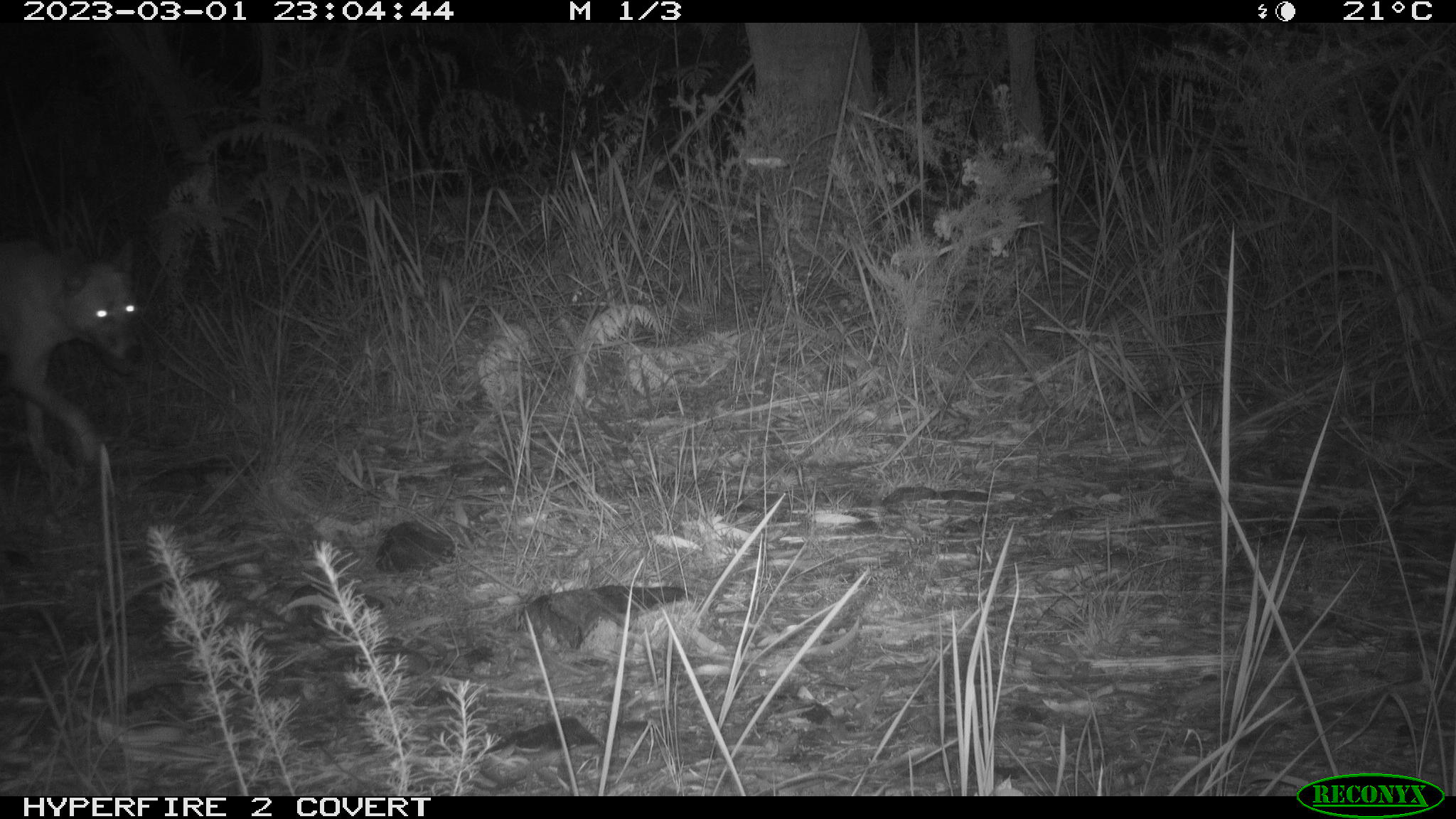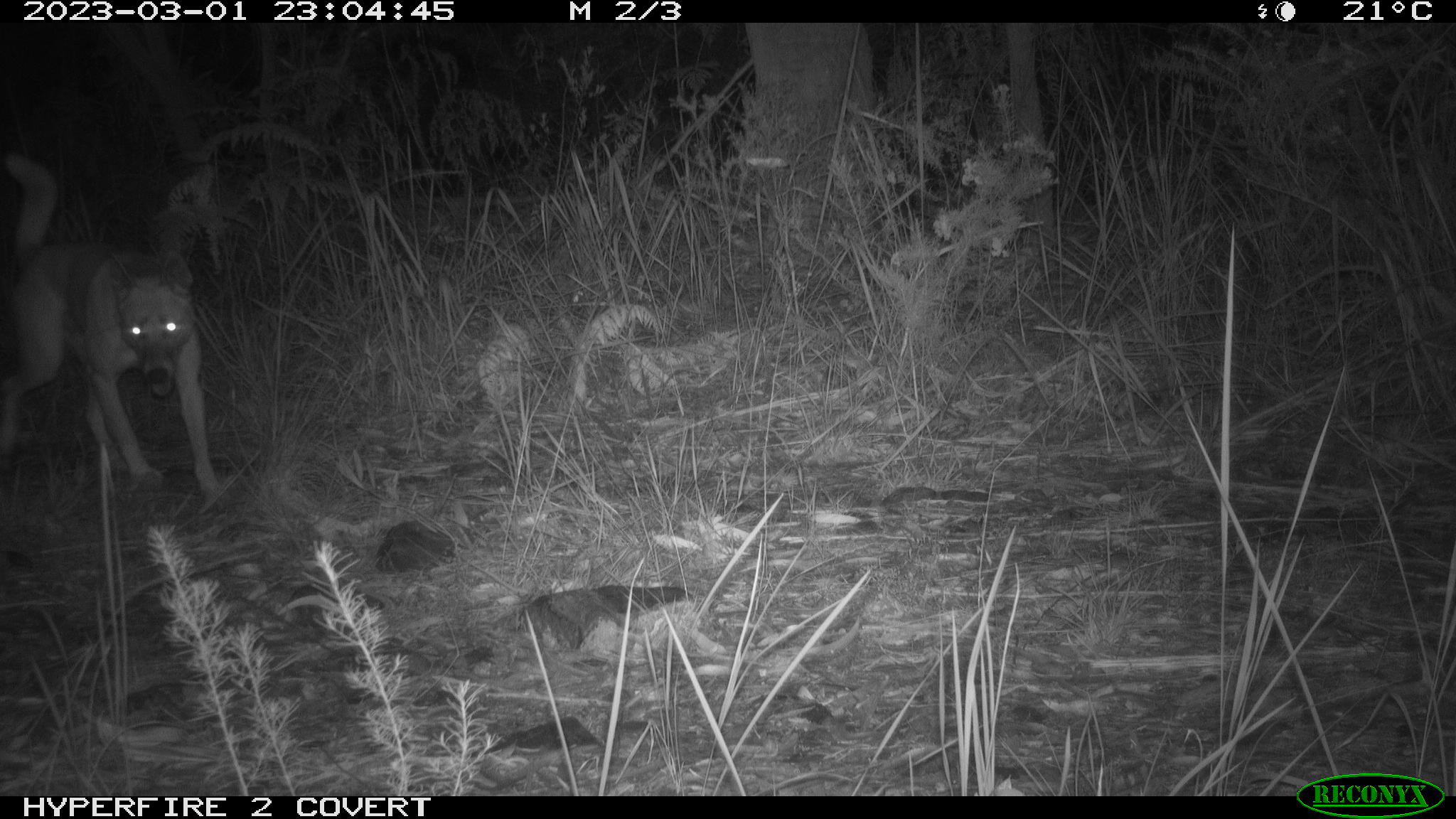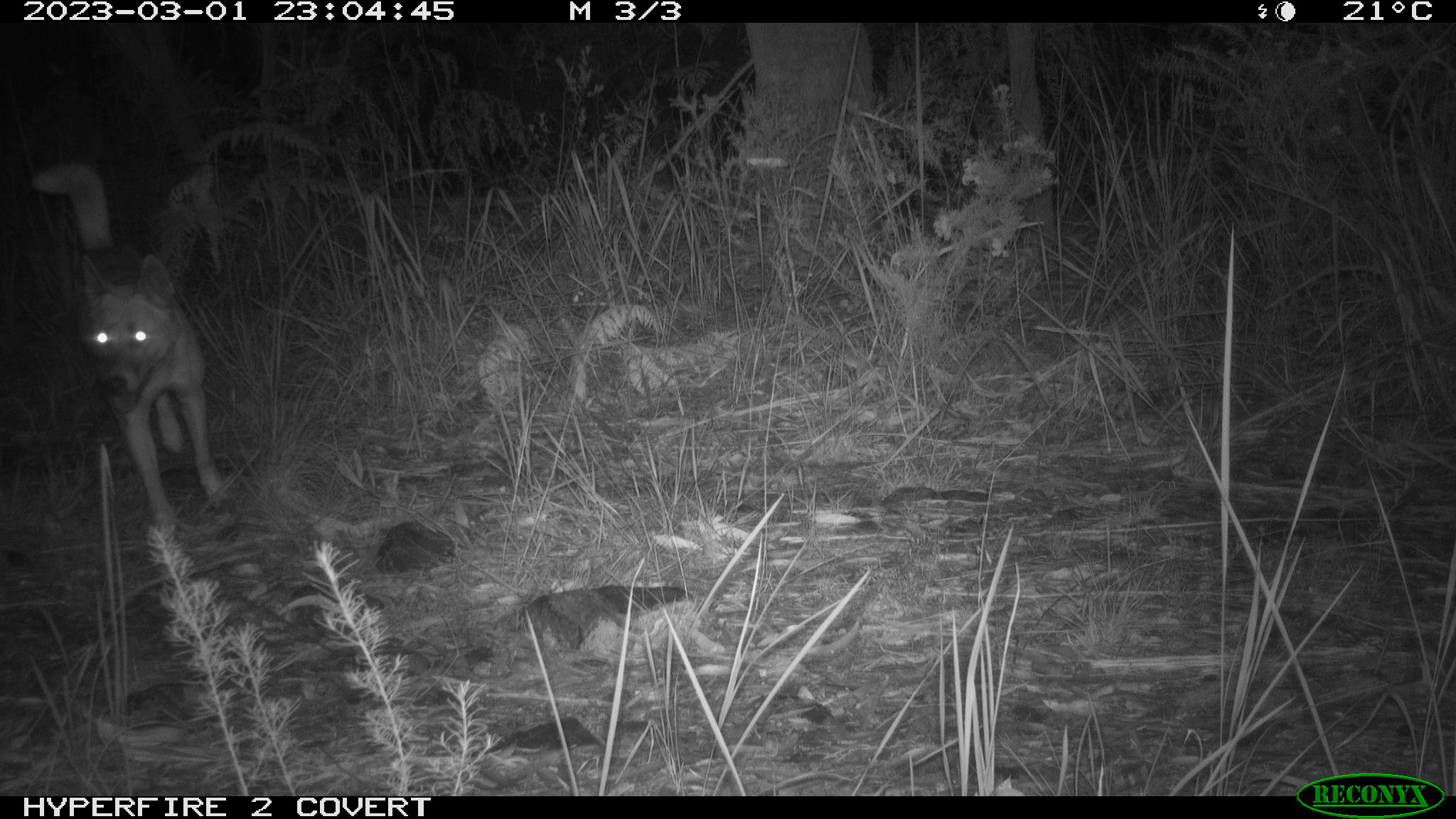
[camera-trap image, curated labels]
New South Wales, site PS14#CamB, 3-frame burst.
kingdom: Animalia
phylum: Chordata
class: Mammalia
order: Carnivora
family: Canidae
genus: Canis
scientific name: Canis familiaris dingo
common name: dingo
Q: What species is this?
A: Dingo (Canis familiaris dingo).